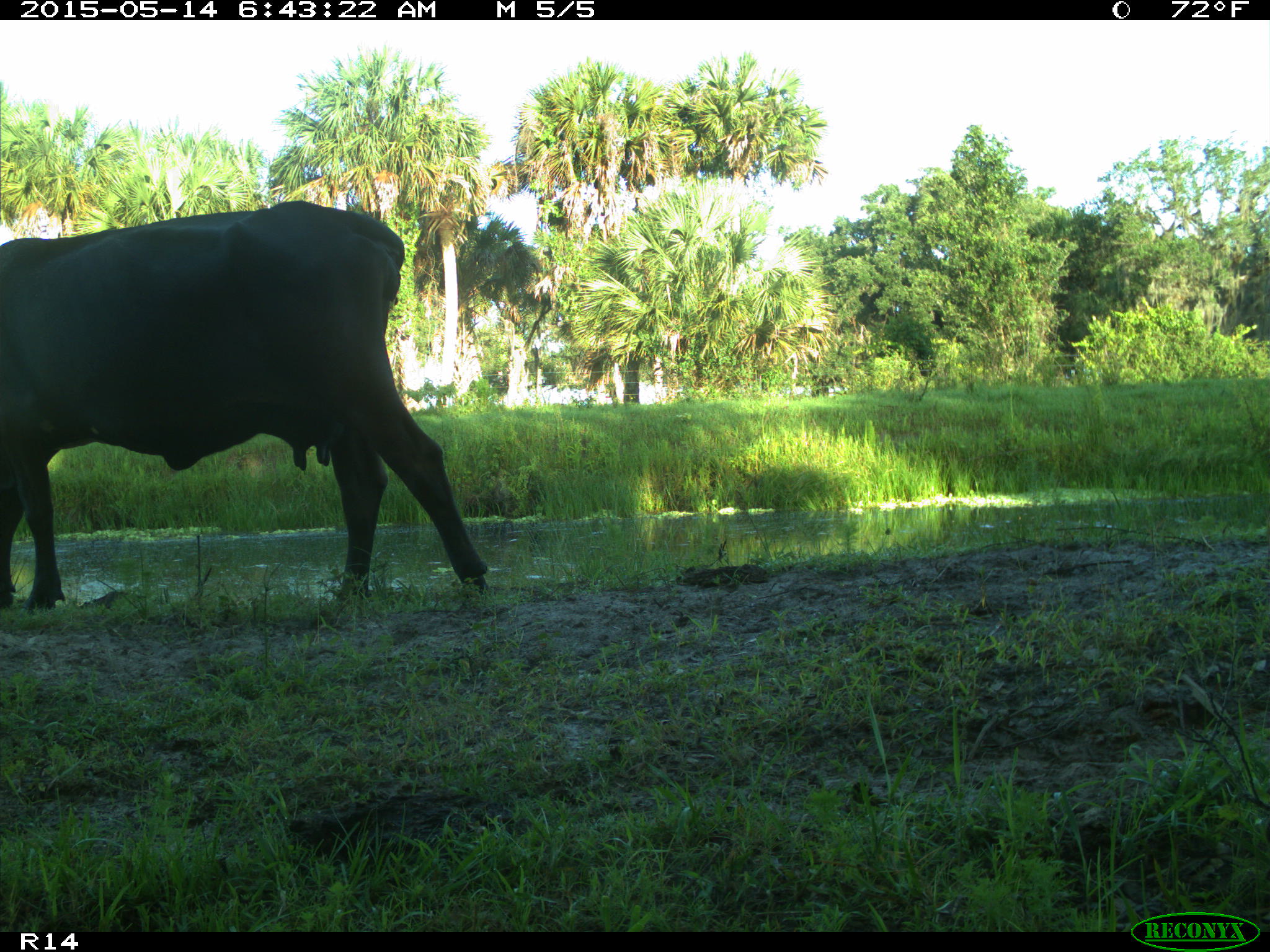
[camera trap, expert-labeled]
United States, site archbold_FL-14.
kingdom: Animalia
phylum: Chordata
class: Mammalia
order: Artiodactyla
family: Bovidae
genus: Bos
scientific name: Bos taurus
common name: domestic cow